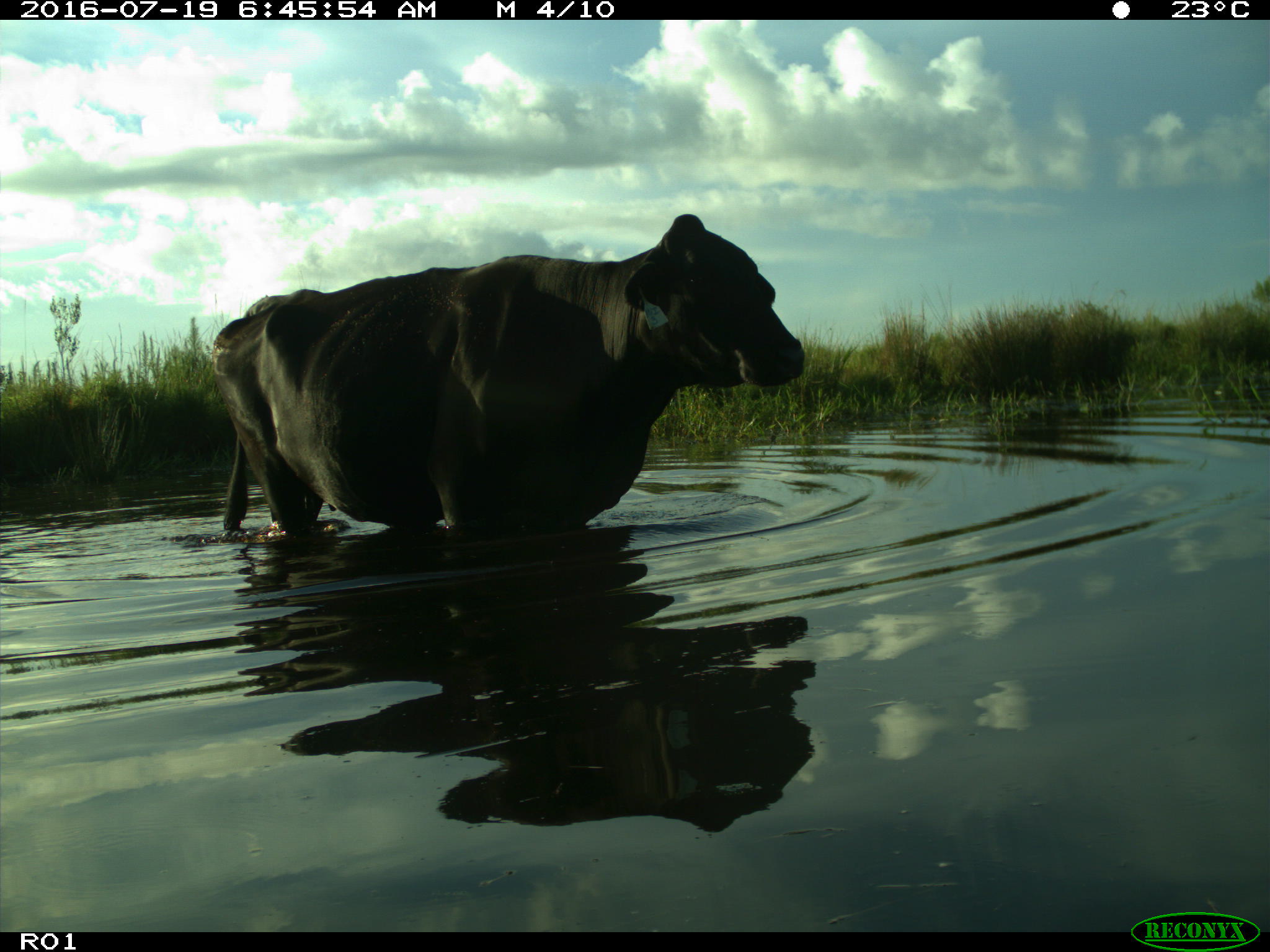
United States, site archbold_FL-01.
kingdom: Animalia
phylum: Chordata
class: Mammalia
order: Artiodactyla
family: Bovidae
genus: Bos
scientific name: Bos taurus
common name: domestic cow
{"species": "Bos taurus (domestic cow)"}